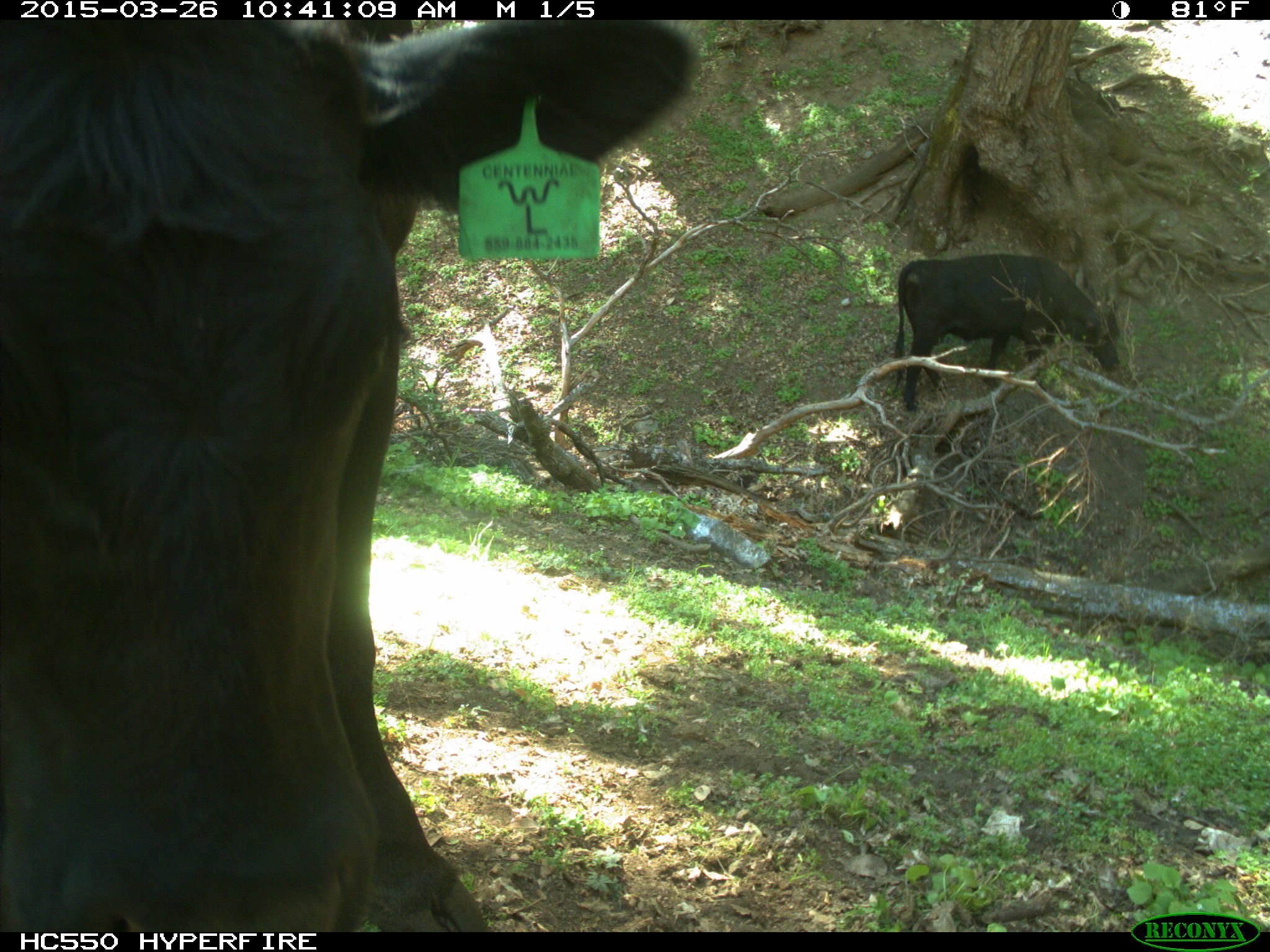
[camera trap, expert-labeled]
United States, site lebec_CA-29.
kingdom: Animalia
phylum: Chordata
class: Mammalia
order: Artiodactyla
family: Bovidae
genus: Bos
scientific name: Bos taurus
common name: domestic cow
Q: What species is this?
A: Bos taurus (domestic cow).